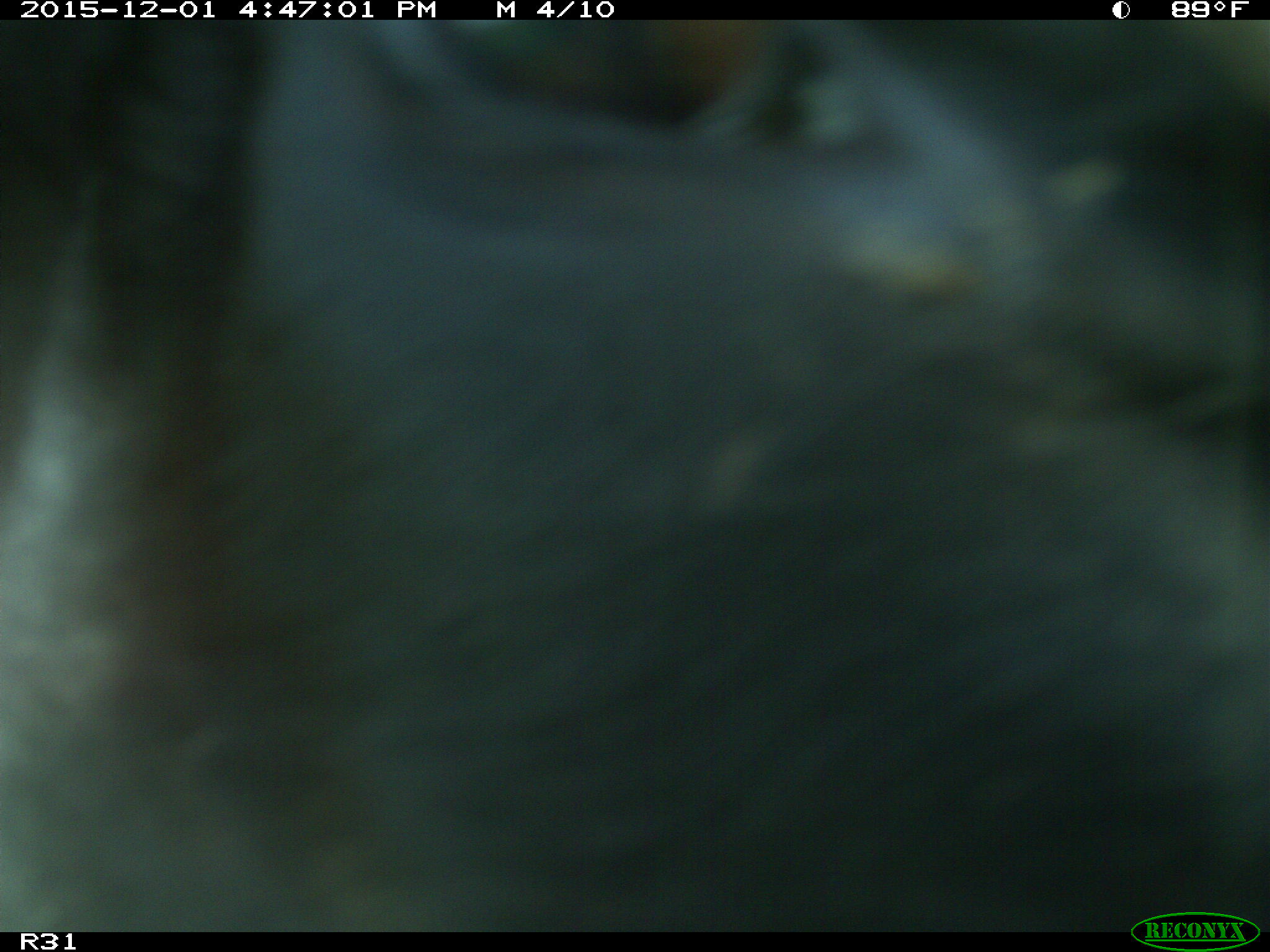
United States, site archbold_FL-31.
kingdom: Animalia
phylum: Chordata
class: Mammalia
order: Artiodactyla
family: Bovidae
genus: Bos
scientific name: Bos taurus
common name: domestic cow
Bos taurus (domestic cow).